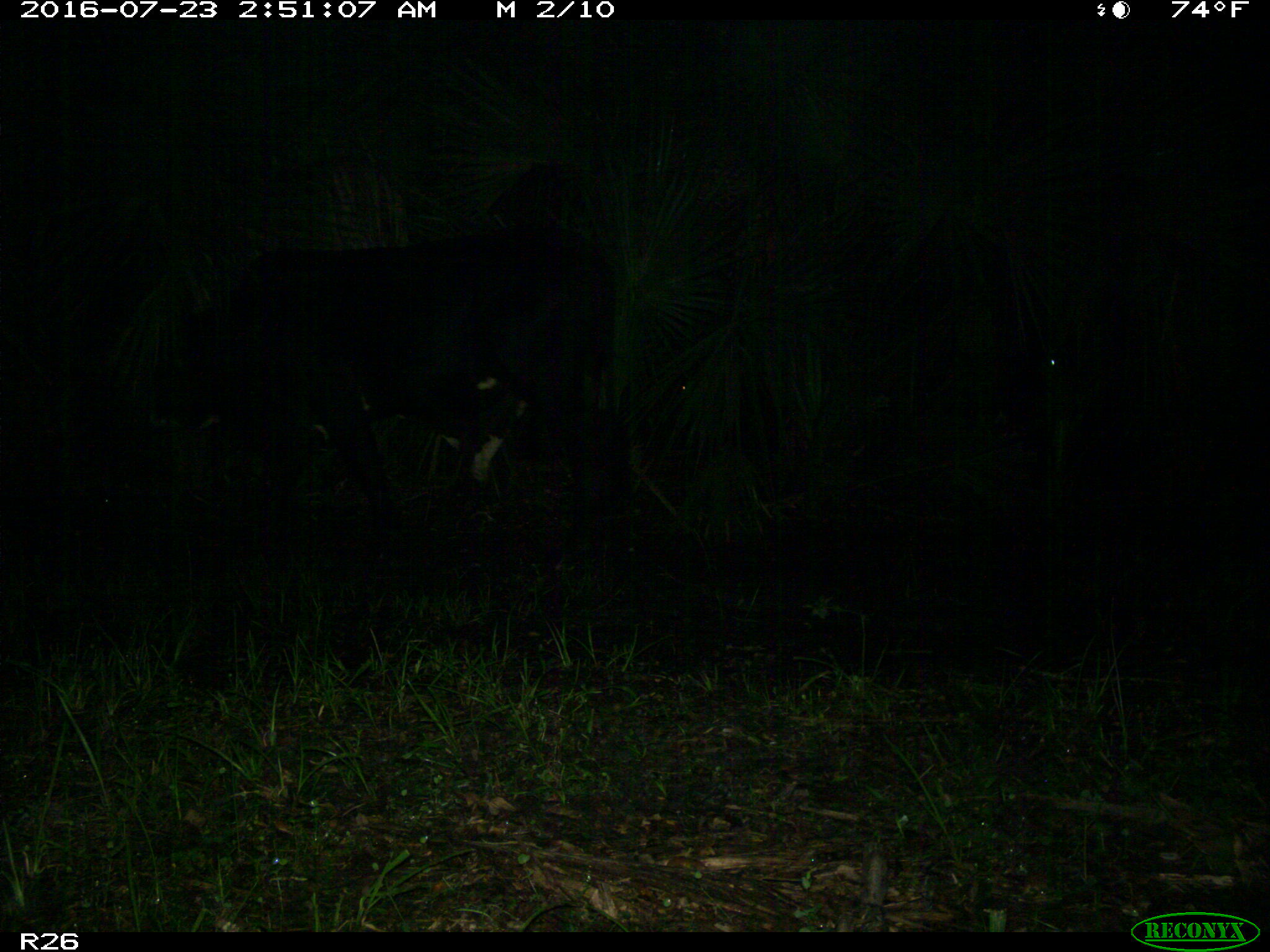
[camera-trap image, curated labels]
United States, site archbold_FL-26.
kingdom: Animalia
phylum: Chordata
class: Mammalia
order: Artiodactyla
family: Bovidae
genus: Bos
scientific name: Bos taurus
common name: domestic cow